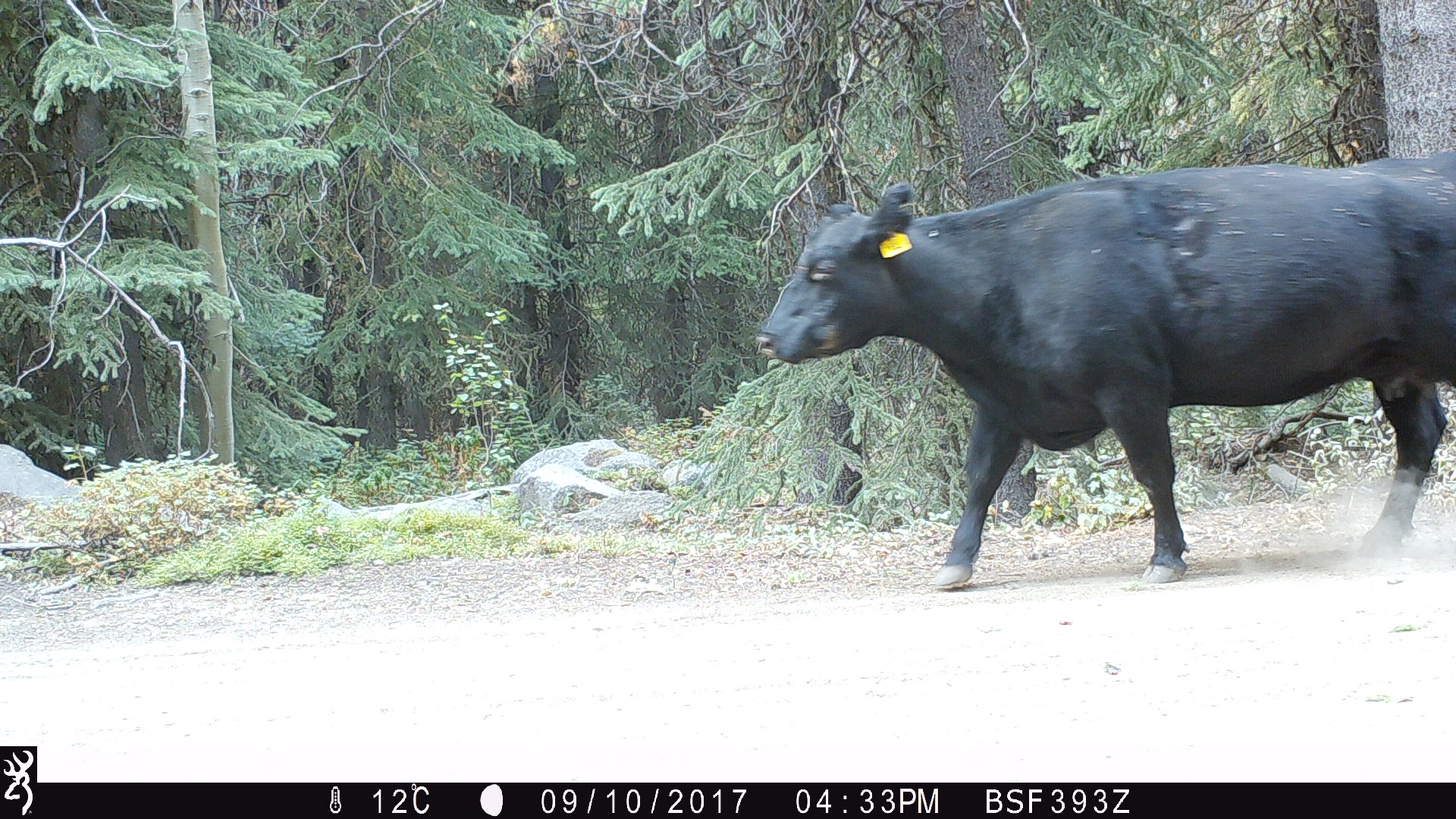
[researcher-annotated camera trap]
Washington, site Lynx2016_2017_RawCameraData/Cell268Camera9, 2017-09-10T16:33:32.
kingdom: Animalia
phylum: Chordata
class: Mammalia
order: Artiodactyla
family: Bovidae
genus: Bos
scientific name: Bos taurus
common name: domestic cattle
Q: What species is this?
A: Domestic cattle (Bos taurus).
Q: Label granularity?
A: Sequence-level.